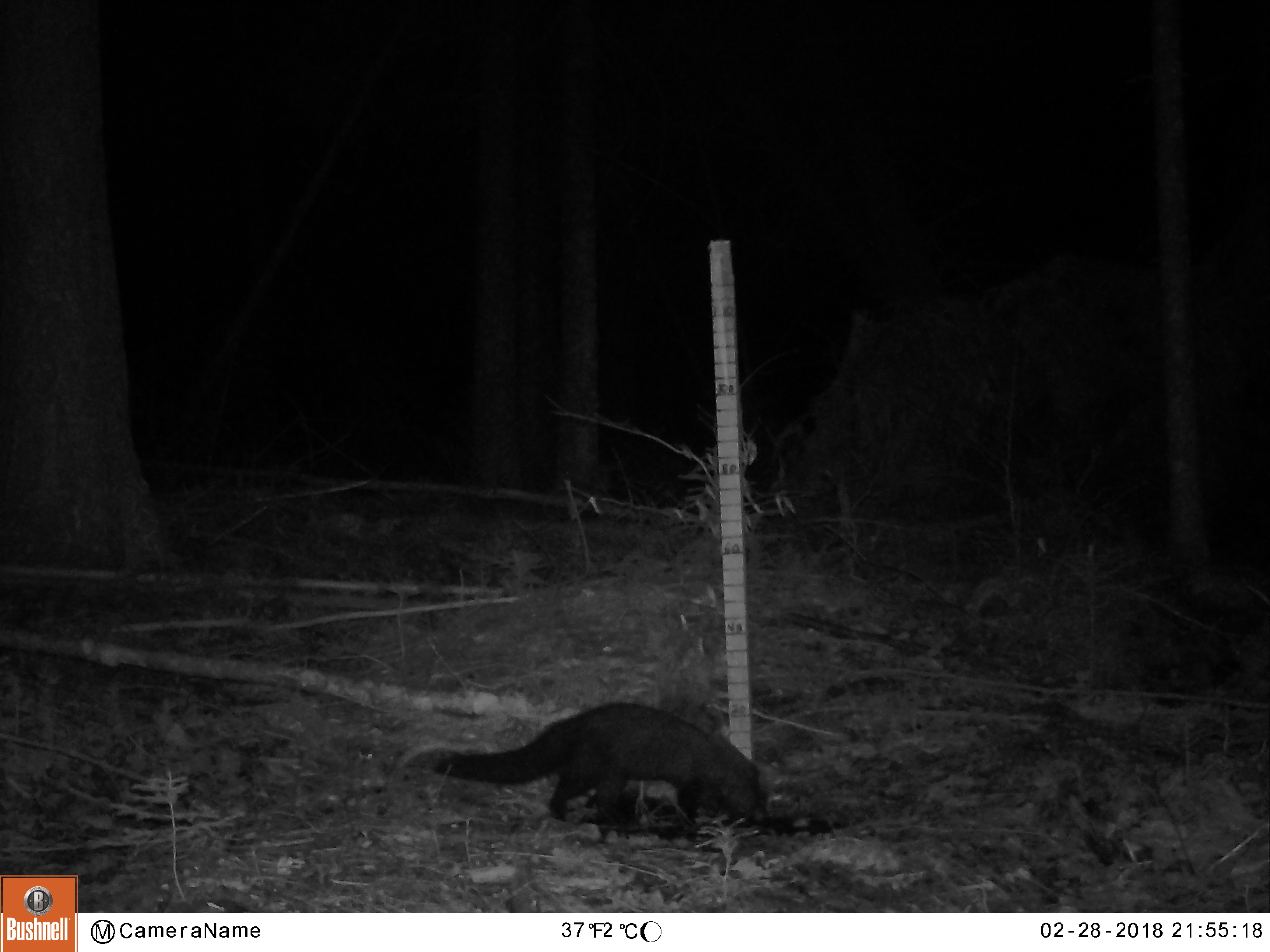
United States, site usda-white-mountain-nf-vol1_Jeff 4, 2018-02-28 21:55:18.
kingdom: Animalia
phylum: Chordata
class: Mammalia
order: Carnivora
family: Mustelidae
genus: Pekania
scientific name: Pekania pennanti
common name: fisher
Fisher (Pekania pennanti).